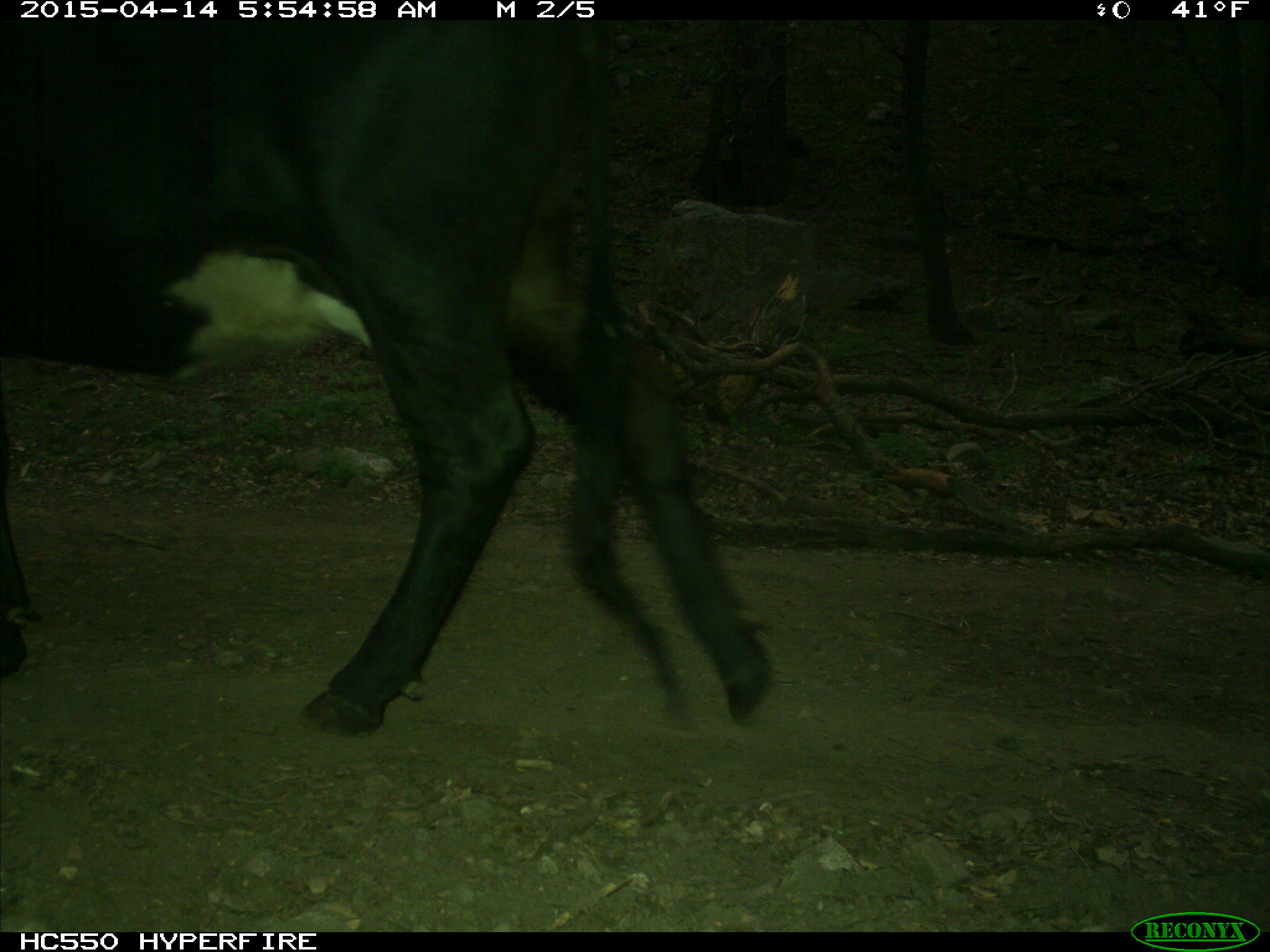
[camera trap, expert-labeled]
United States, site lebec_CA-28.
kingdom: Animalia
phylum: Chordata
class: Mammalia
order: Artiodactyla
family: Bovidae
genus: Bos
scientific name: Bos taurus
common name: domestic cow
Bos taurus (domestic cow).